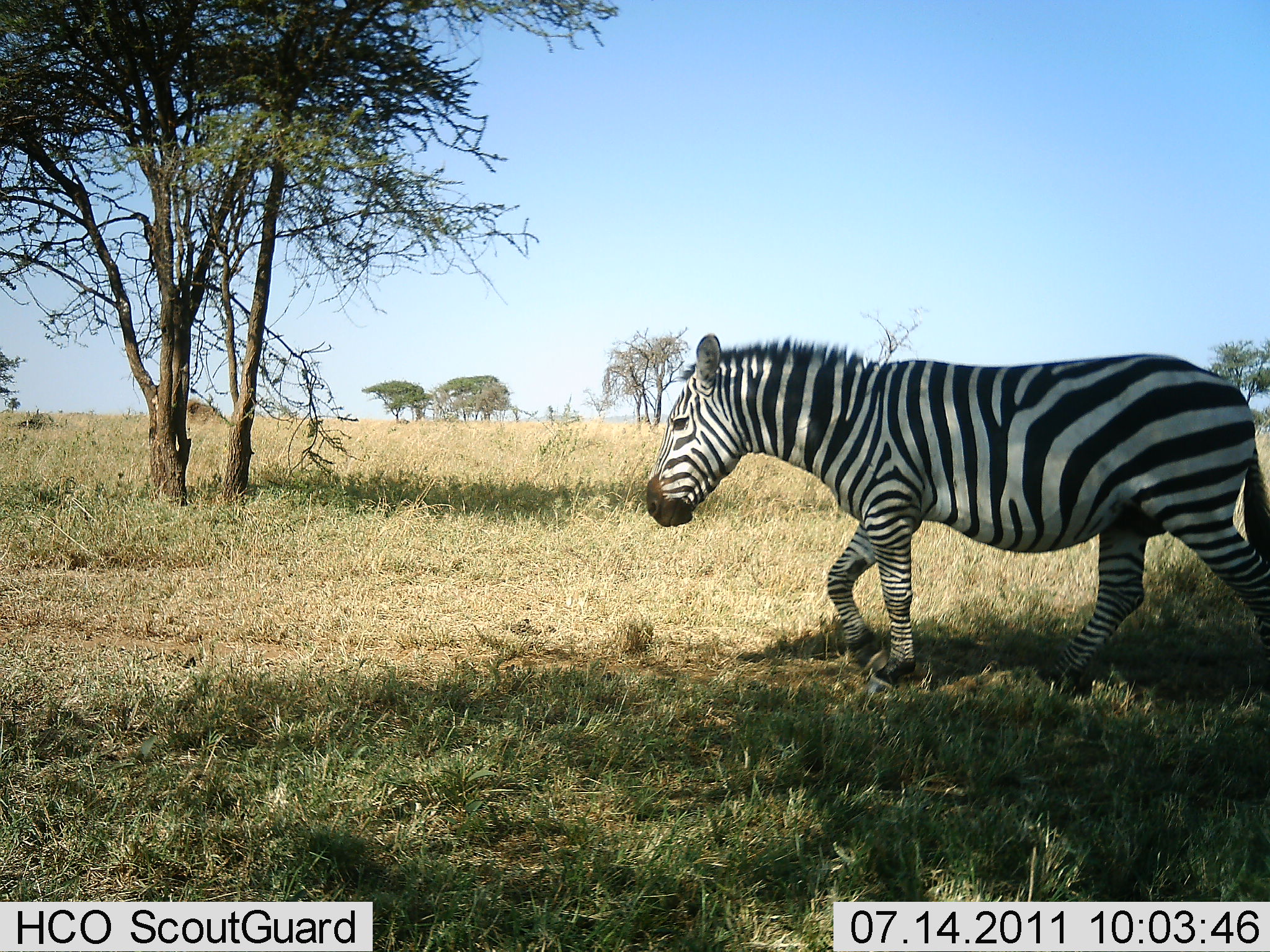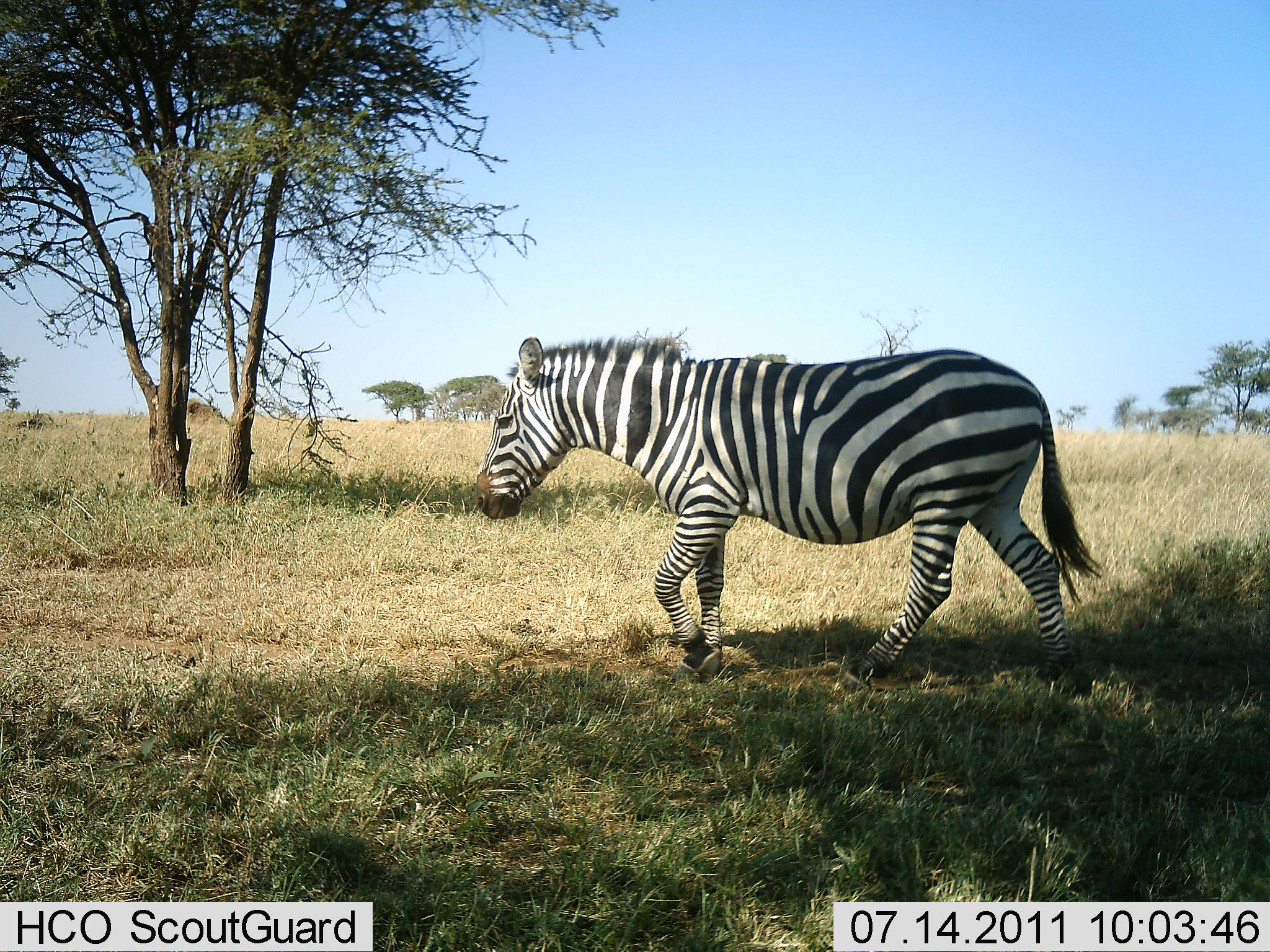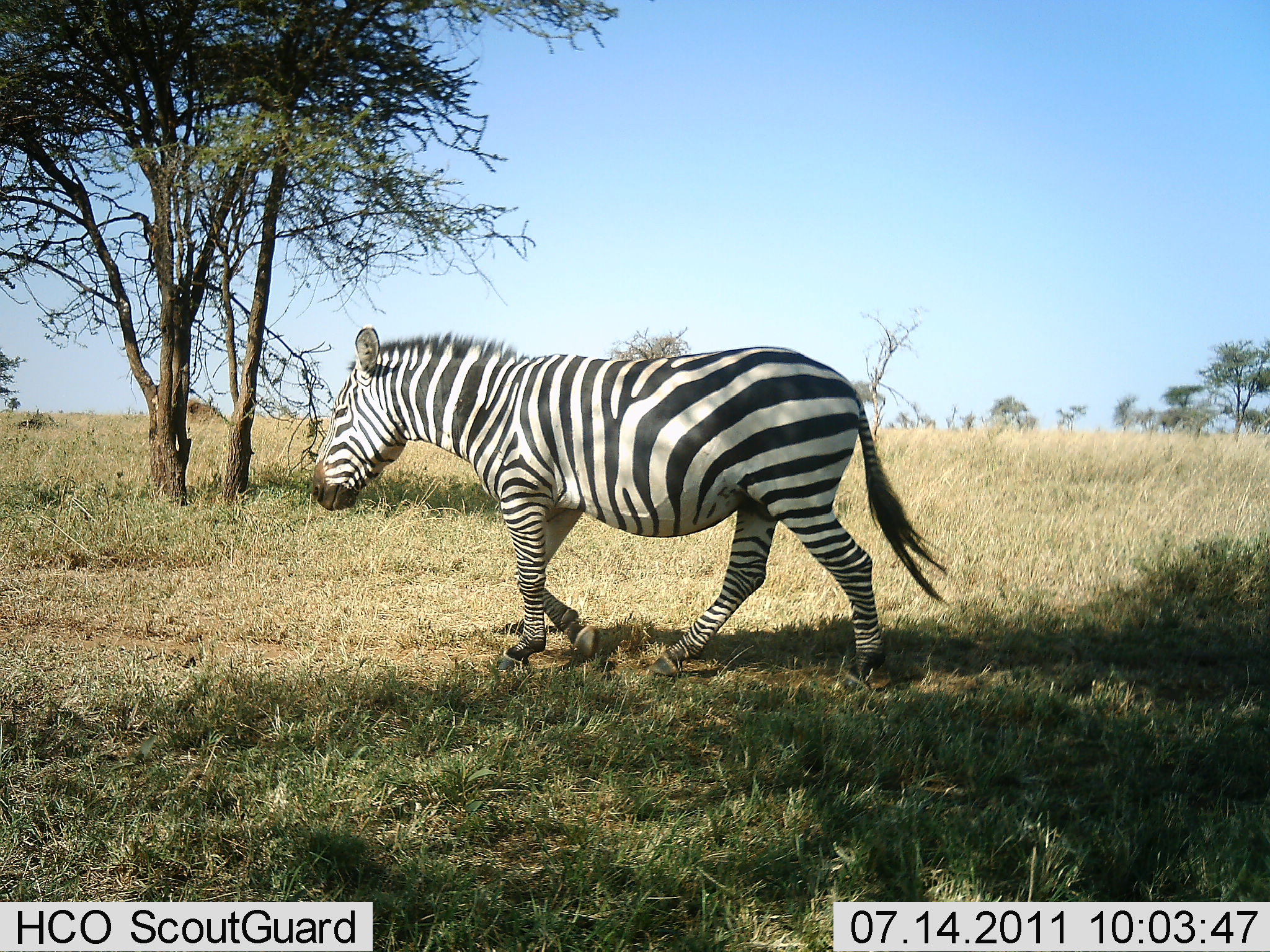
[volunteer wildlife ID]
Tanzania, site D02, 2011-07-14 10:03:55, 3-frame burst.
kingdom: Animalia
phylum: Chordata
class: Mammalia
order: Perissodactyla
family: Equidae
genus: Equus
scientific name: Equus quagga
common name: plains zebra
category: zebra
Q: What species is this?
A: Zebra (plains zebra) (Equus quagga).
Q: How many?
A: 1.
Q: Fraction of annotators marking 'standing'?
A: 0%.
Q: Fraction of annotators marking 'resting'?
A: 0%.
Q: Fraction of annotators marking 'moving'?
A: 100%.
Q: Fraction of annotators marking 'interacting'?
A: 0%.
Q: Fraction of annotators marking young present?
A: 0%.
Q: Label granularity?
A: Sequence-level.